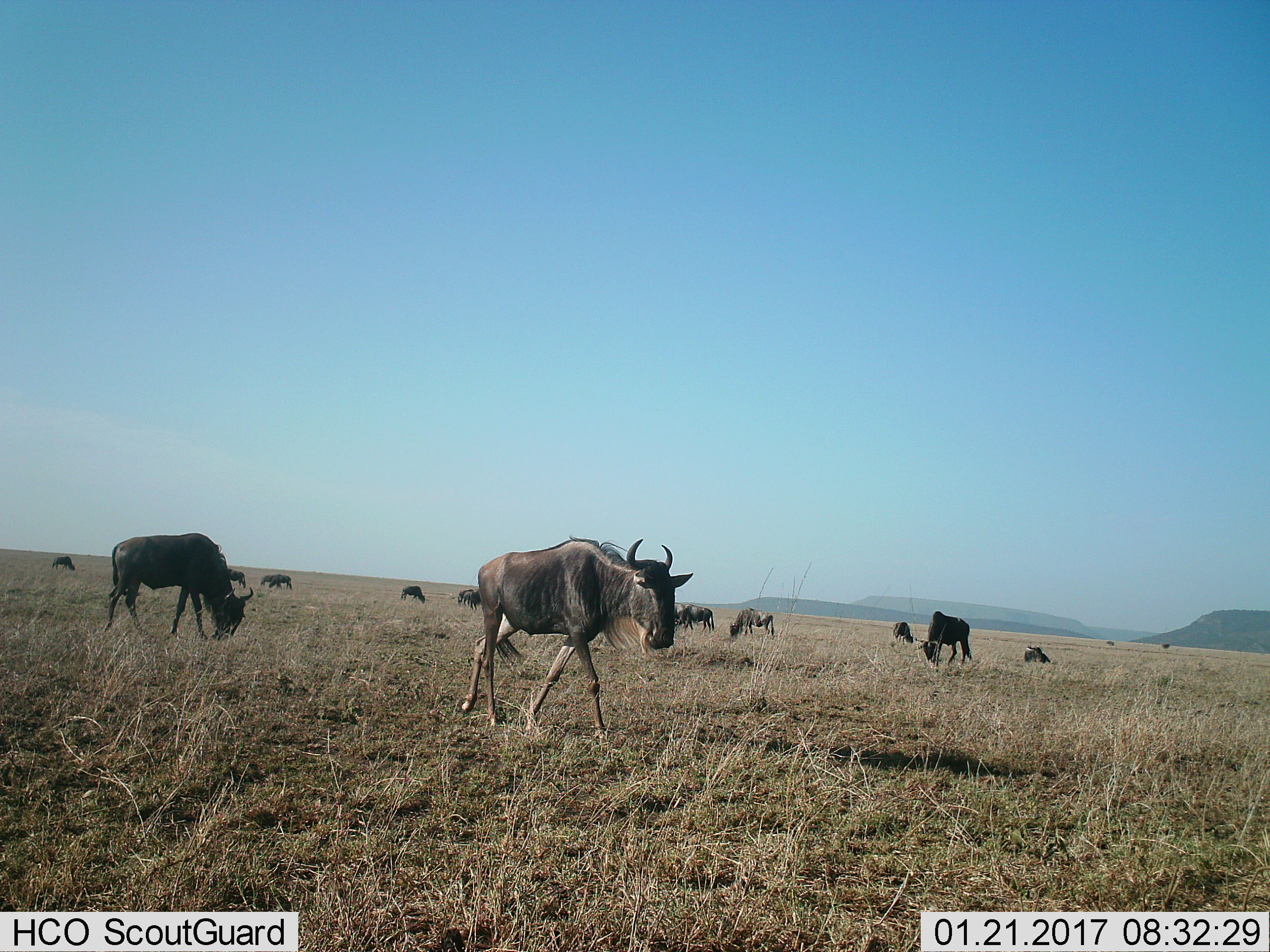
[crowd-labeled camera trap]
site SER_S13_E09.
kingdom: Animalia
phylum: Chordata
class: Mammalia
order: Artiodactyla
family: Bovidae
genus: Connochaetes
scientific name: Connochaetes taurinus taurinus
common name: blue wildebeest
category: wildebeestblue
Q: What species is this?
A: Wildebeestblue (blue wildebeest) (Connochaetes taurinus taurinus).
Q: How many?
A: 11-50.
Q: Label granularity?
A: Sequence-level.